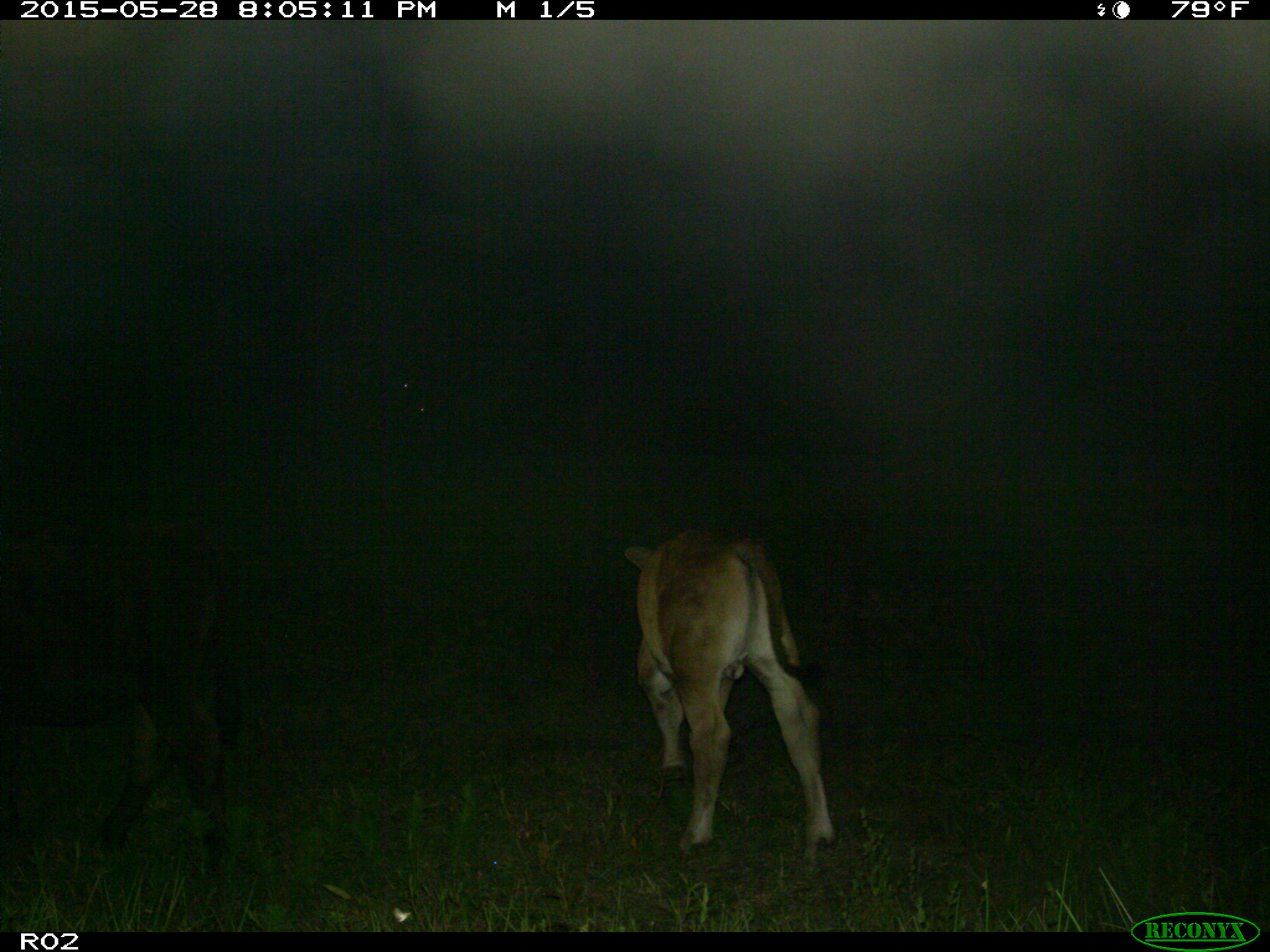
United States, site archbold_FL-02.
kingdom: Animalia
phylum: Chordata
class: Mammalia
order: Artiodactyla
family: Bovidae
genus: Bos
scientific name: Bos taurus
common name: domestic cow